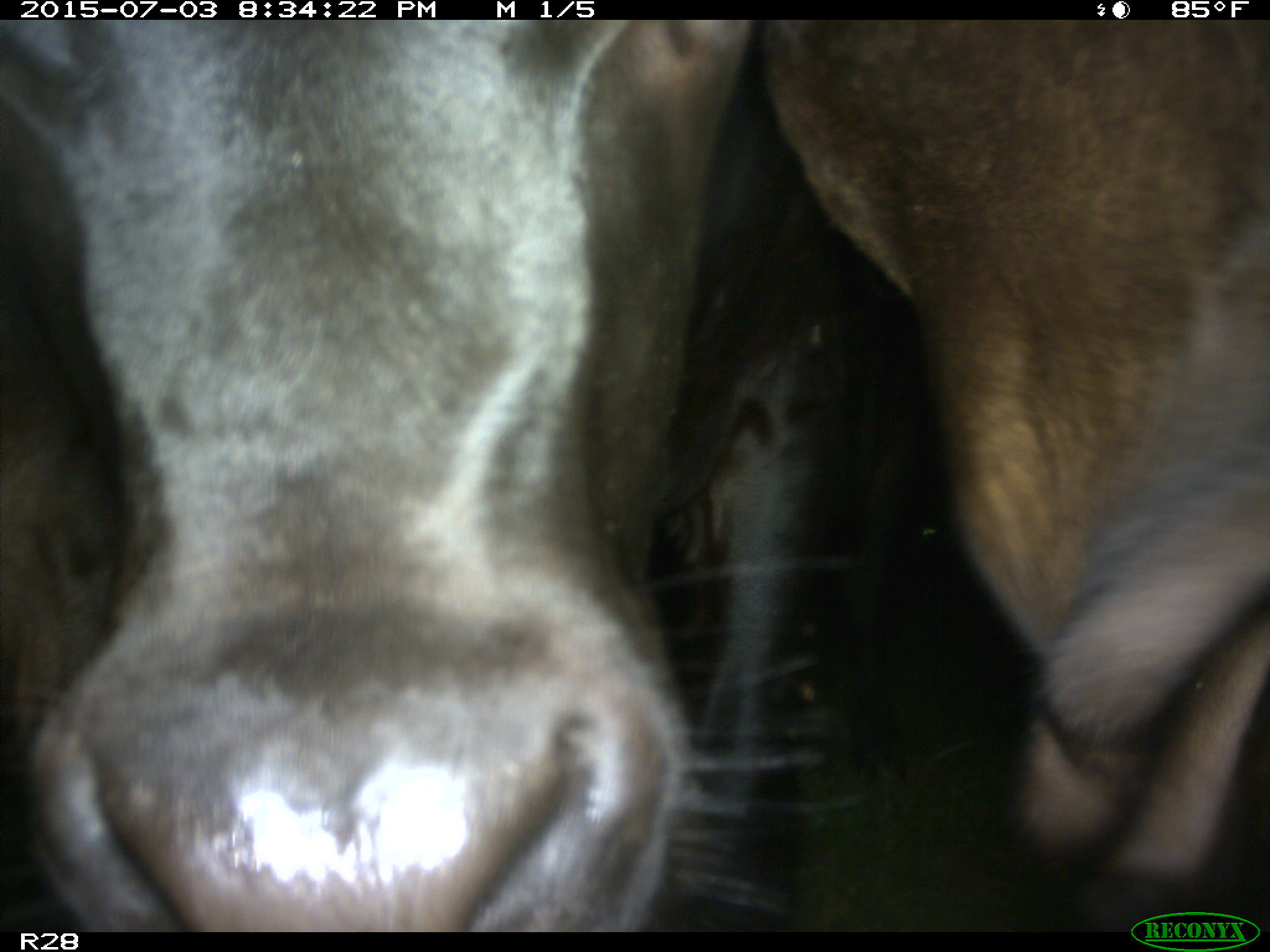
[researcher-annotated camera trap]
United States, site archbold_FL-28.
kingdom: Animalia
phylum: Chordata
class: Mammalia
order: Artiodactyla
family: Bovidae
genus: Bos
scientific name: Bos taurus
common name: domestic cow